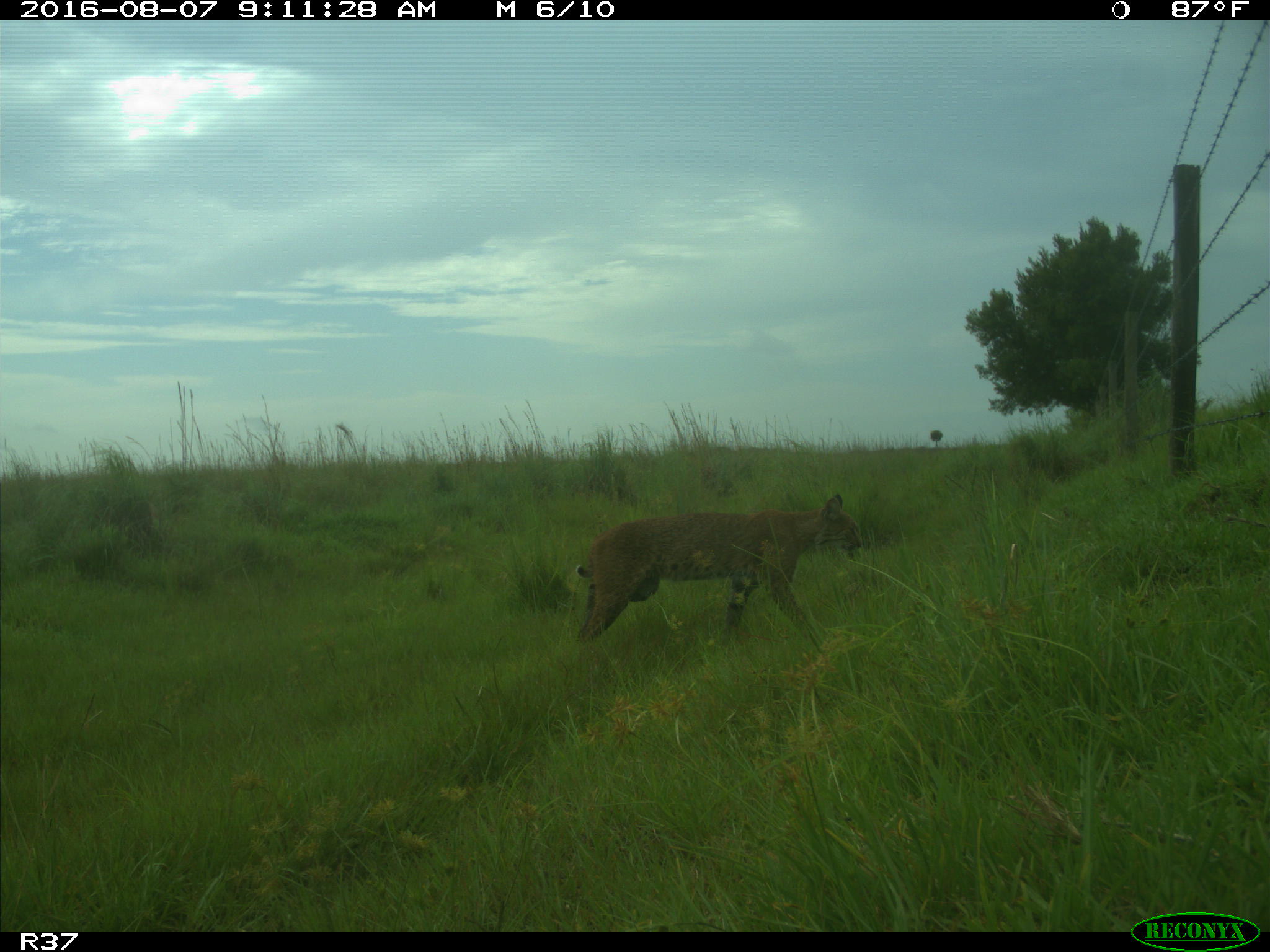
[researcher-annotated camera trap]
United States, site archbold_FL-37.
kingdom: Animalia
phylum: Chordata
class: Mammalia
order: Carnivora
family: Felidae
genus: Lynx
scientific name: Lynx rufus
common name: bobcat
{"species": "Lynx rufus (bobcat)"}